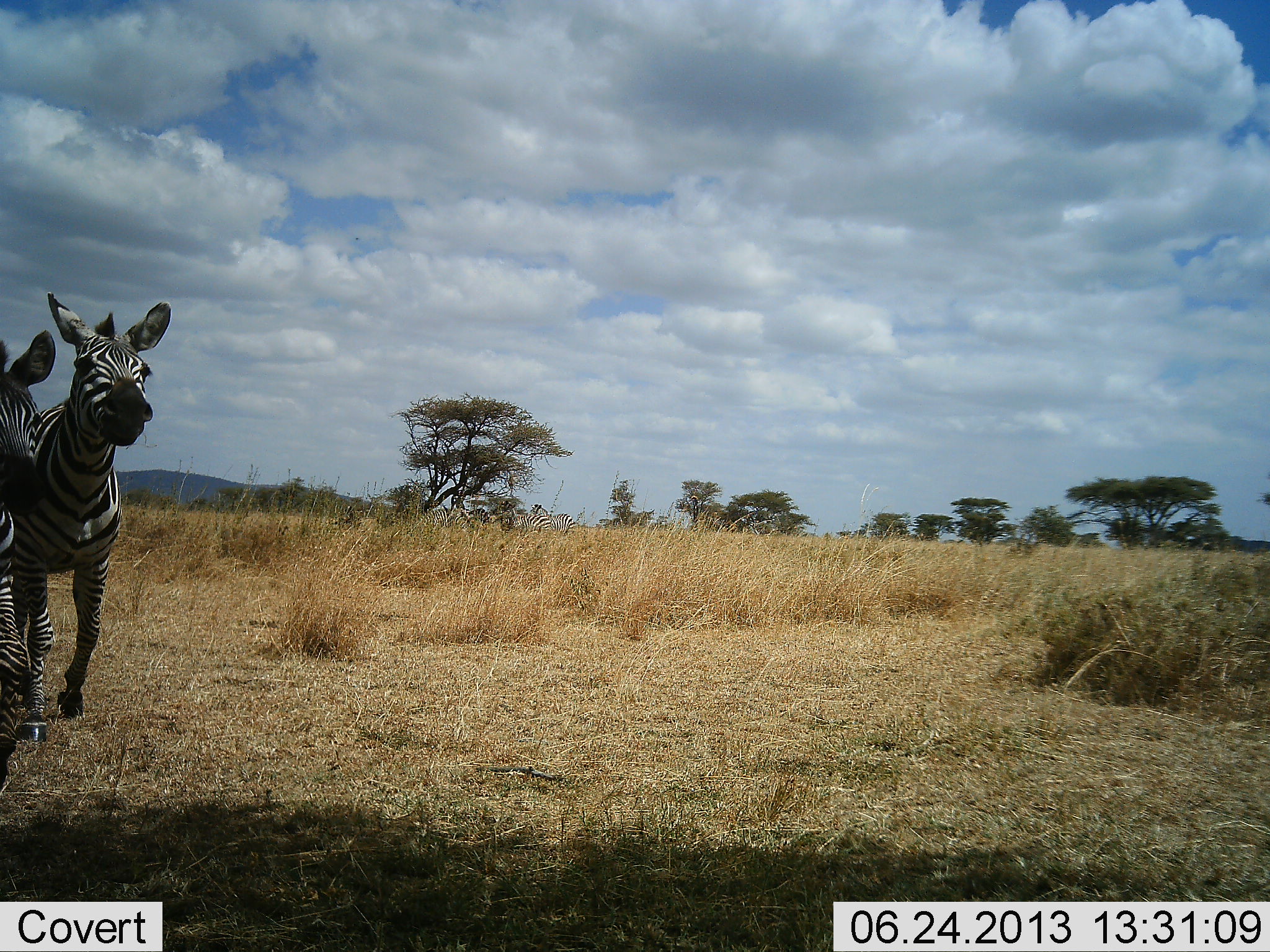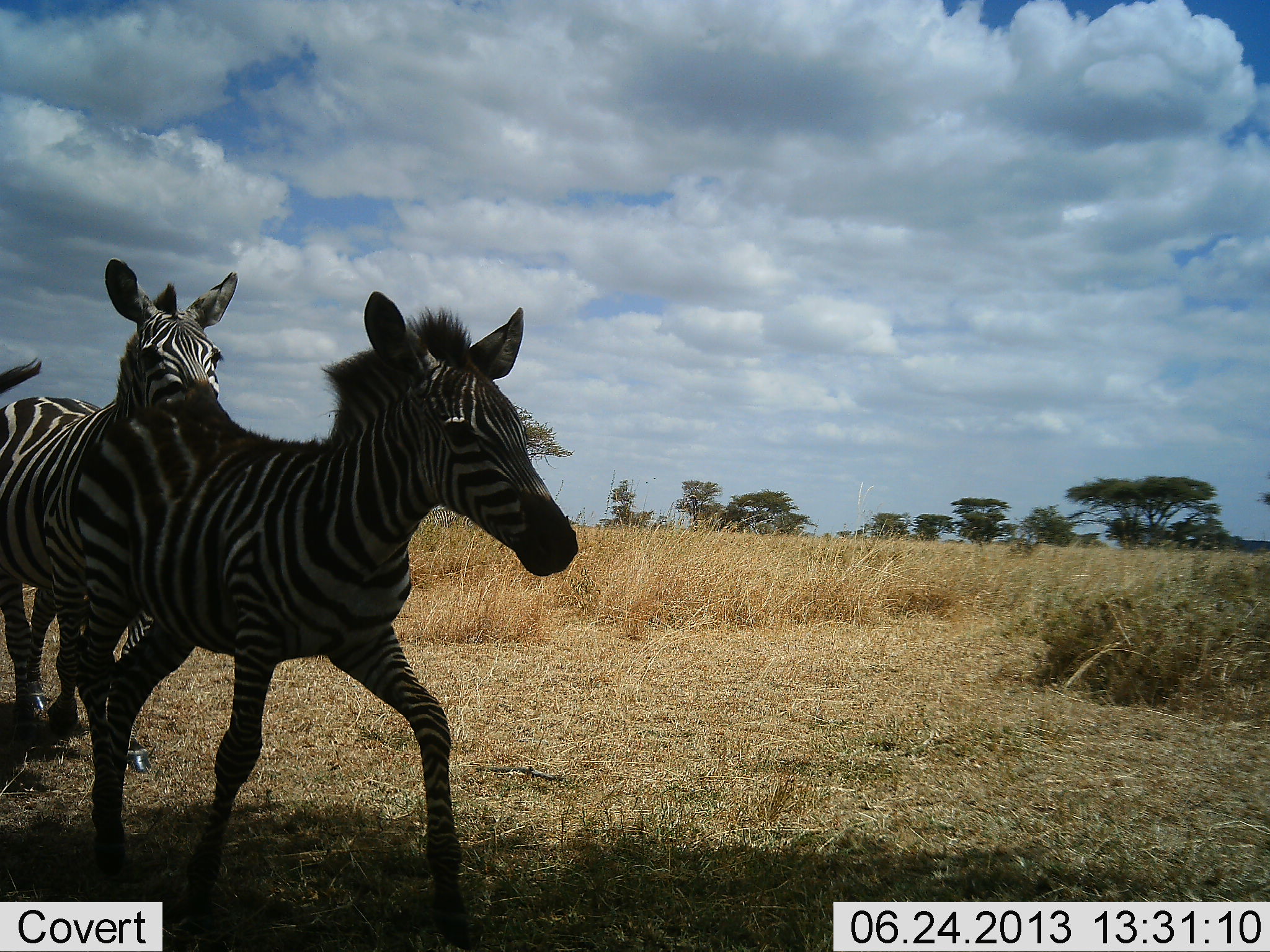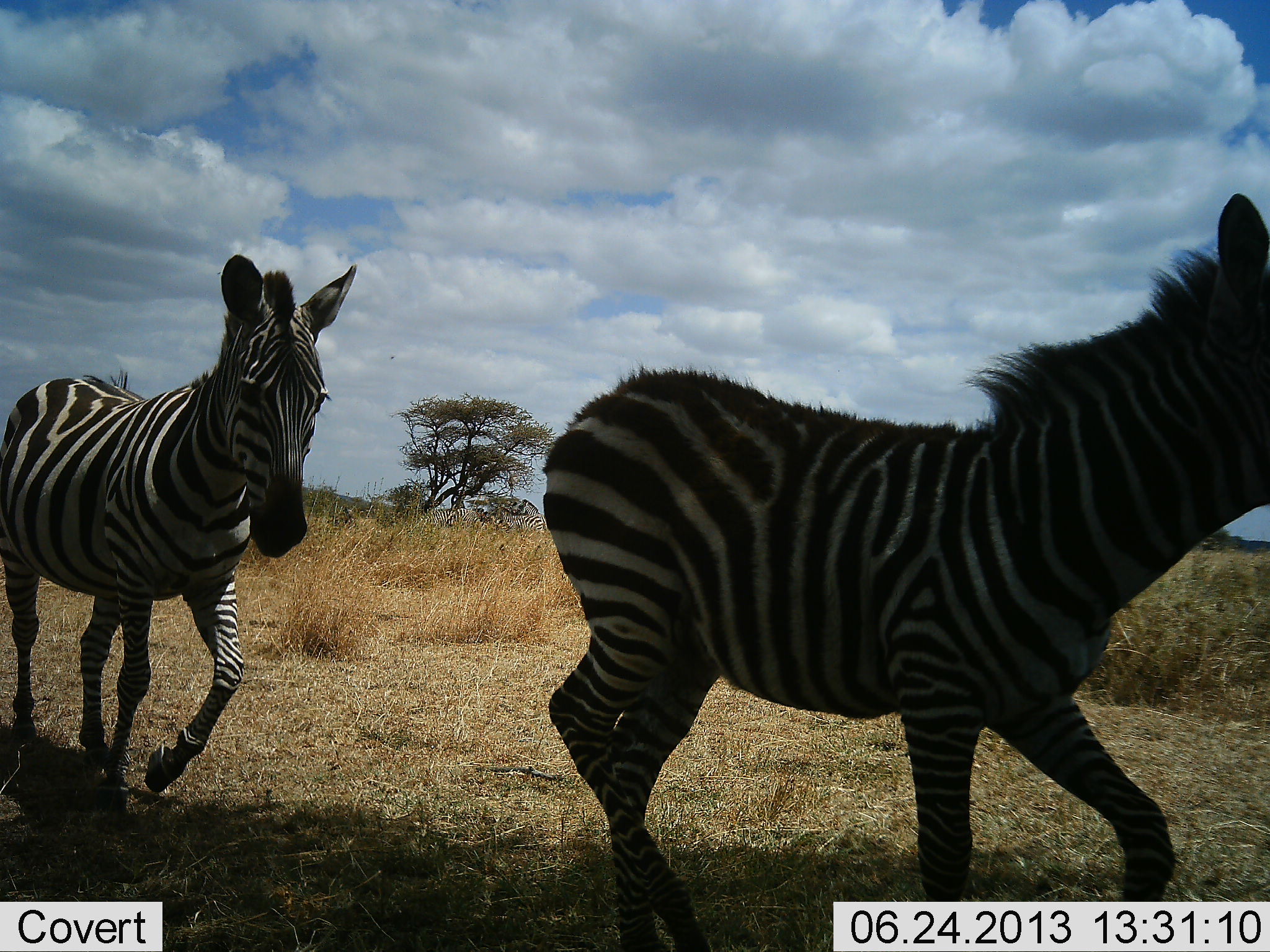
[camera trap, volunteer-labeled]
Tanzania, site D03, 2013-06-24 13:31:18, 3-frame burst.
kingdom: Animalia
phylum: Chordata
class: Mammalia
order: Perissodactyla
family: Equidae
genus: Equus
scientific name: Equus quagga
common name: plains zebra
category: zebra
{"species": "zebra (plains zebra) (Equus quagga)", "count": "2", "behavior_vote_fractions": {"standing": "0%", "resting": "0%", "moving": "100%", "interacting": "0%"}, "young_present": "30%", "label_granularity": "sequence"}